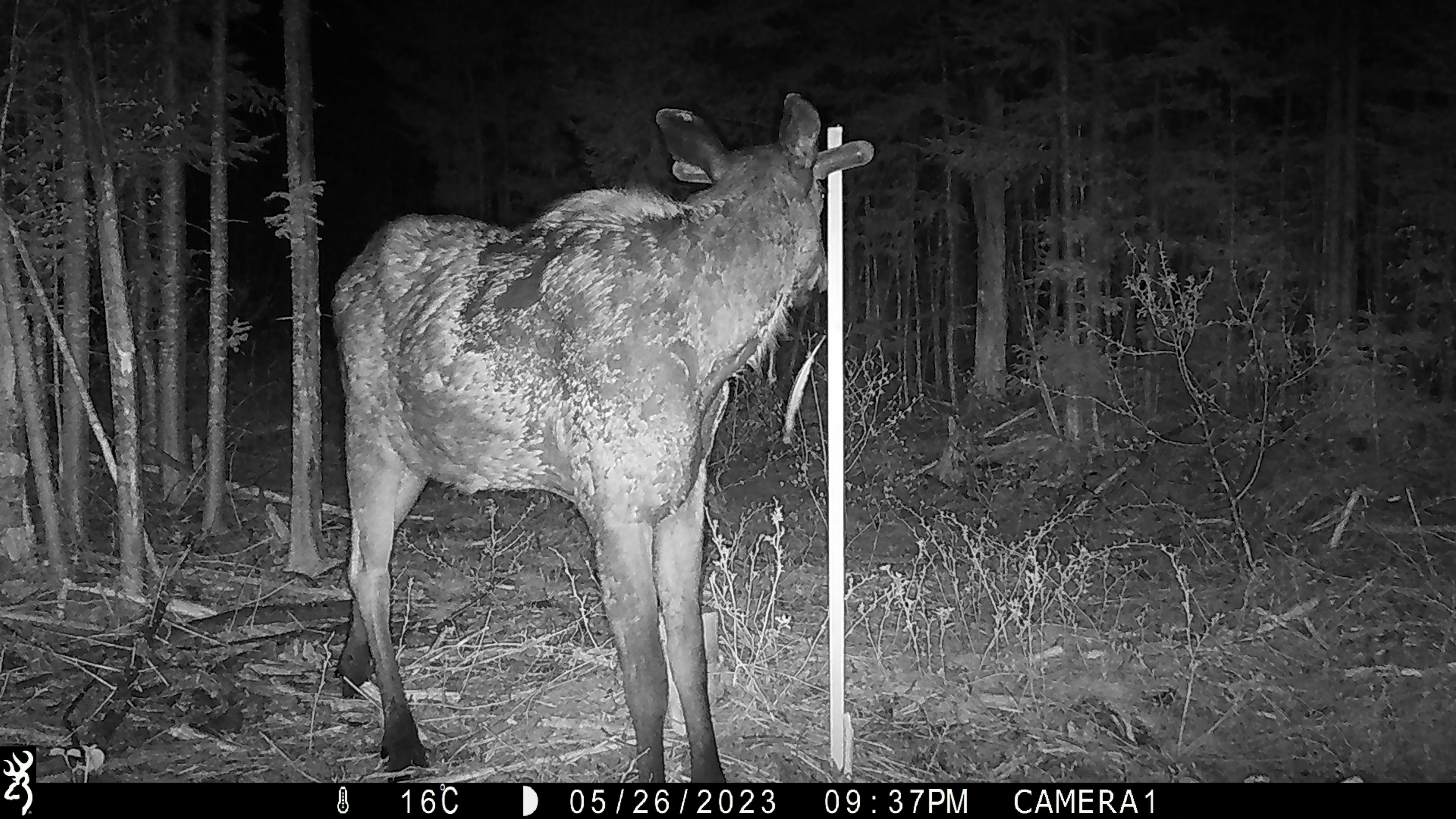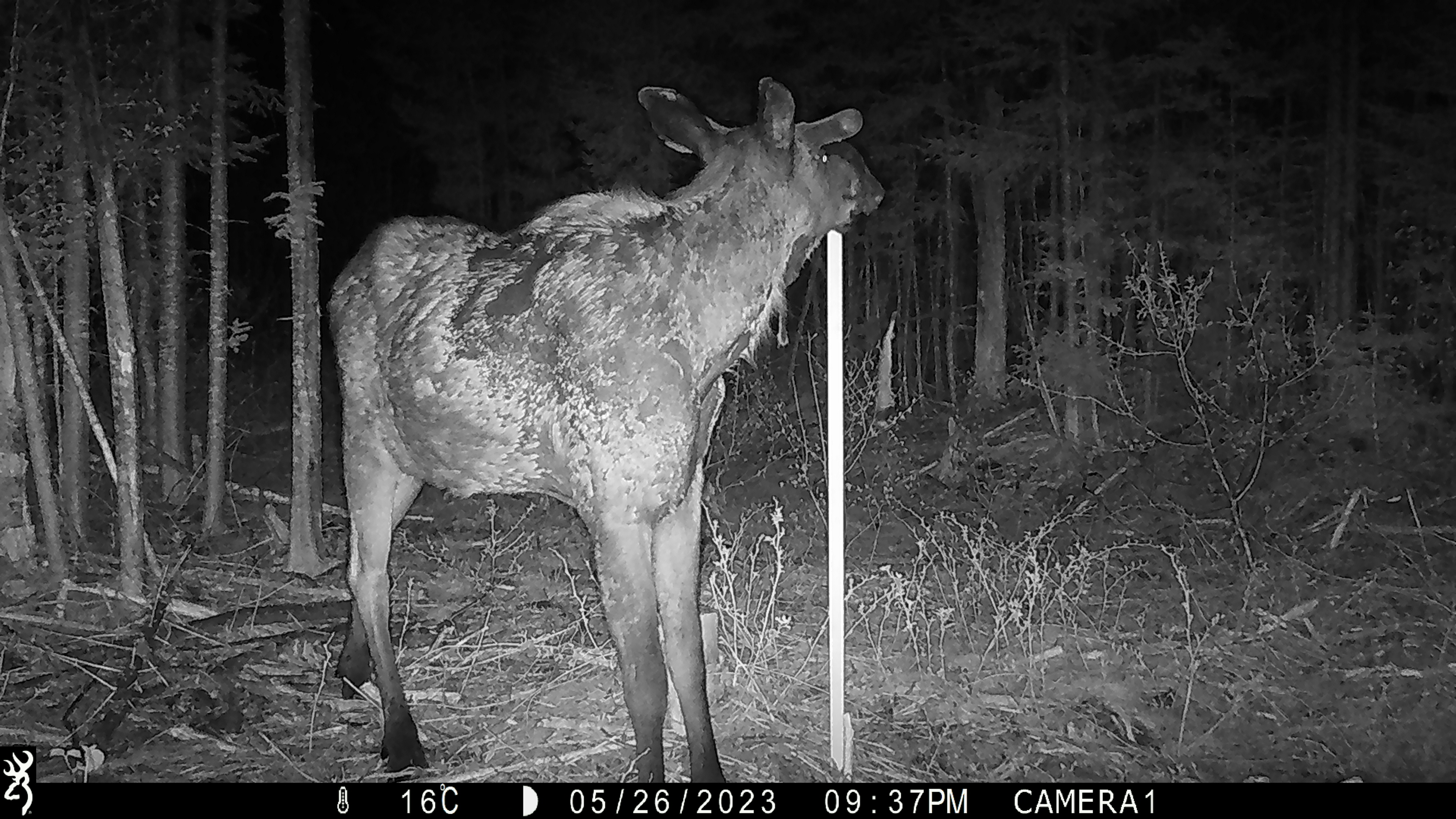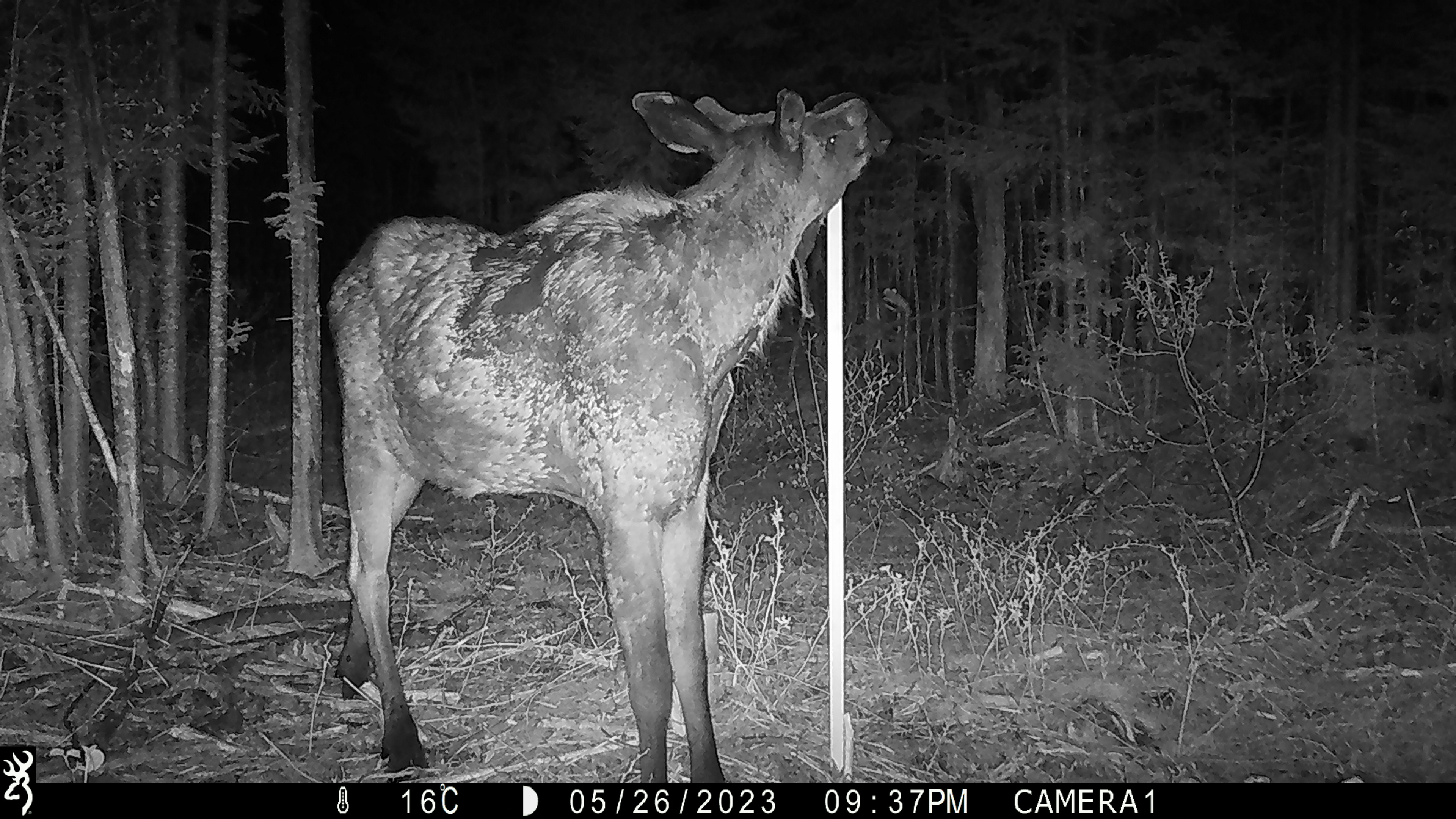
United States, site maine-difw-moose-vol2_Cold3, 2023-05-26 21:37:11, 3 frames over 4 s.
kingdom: Animalia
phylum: Chordata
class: Mammalia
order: Artiodactyla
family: Cervidae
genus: Alces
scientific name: Alces alces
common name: moose